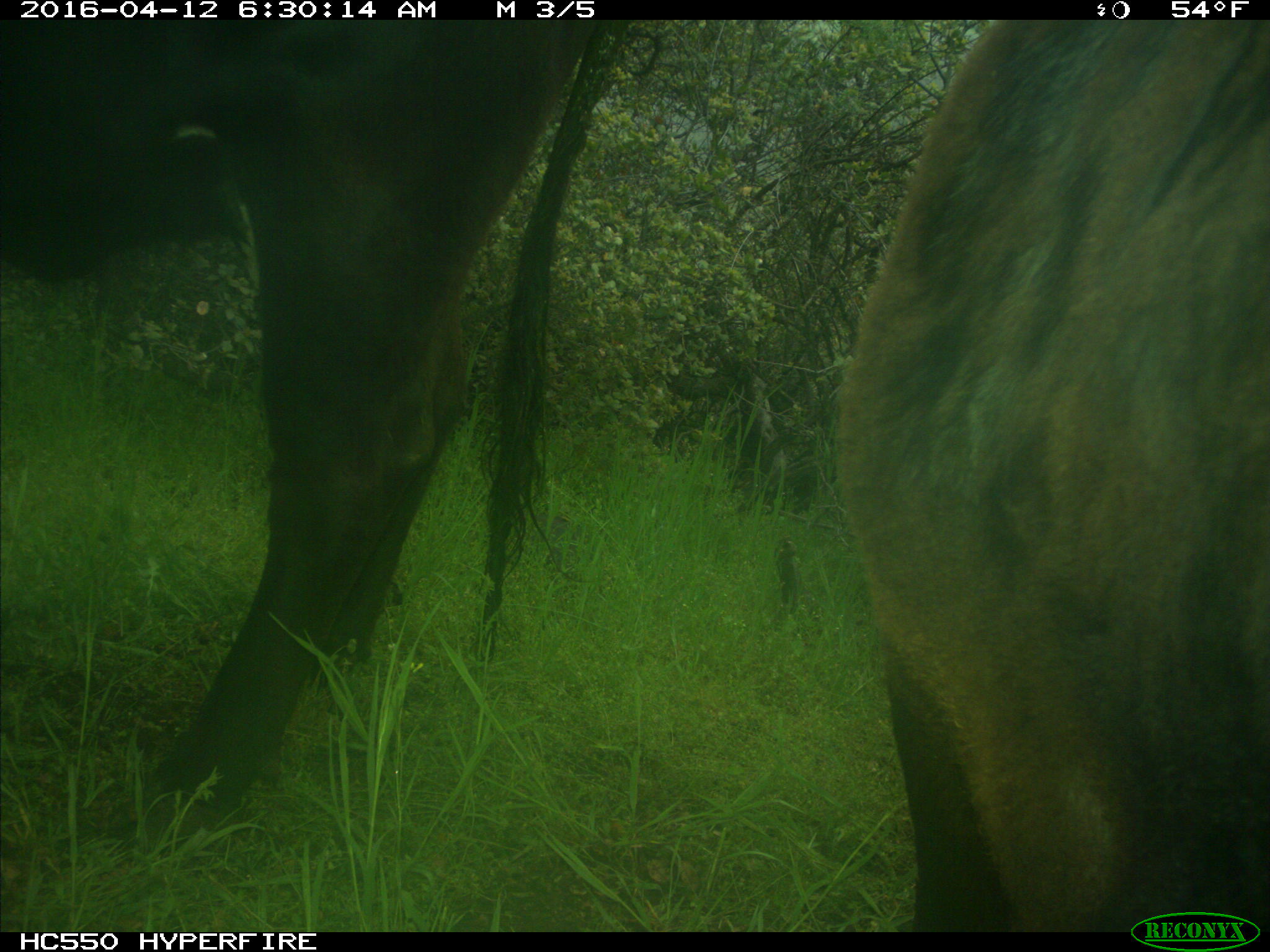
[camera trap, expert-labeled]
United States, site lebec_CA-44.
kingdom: Animalia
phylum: Chordata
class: Mammalia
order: Artiodactyla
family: Bovidae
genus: Bos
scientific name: Bos taurus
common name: domestic cow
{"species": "Bos taurus (domestic cow)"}